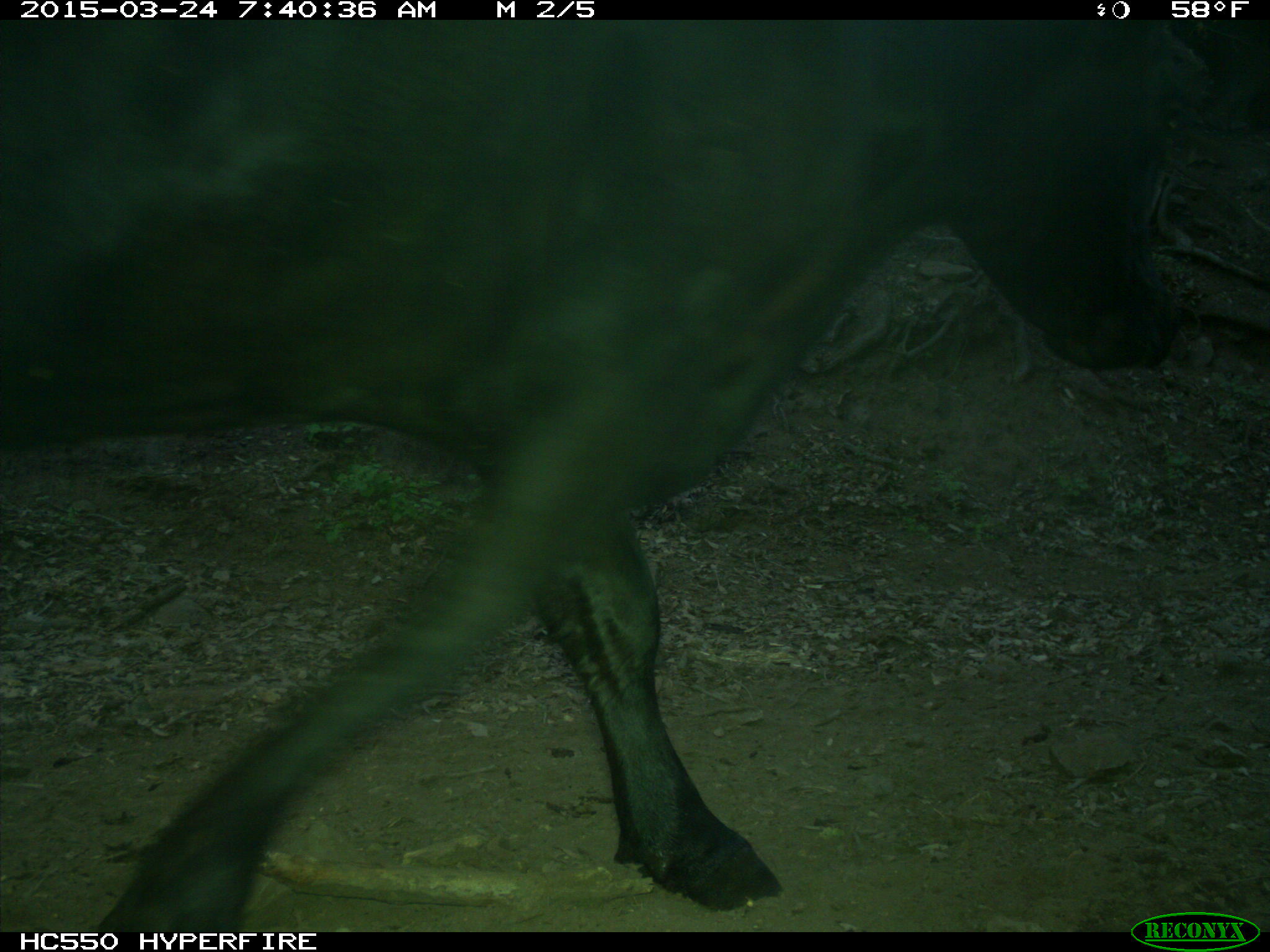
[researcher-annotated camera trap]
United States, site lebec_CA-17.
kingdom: Animalia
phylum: Chordata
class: Mammalia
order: Artiodactyla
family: Bovidae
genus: Bos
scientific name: Bos taurus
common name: domestic cow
Bos taurus (domestic cow).